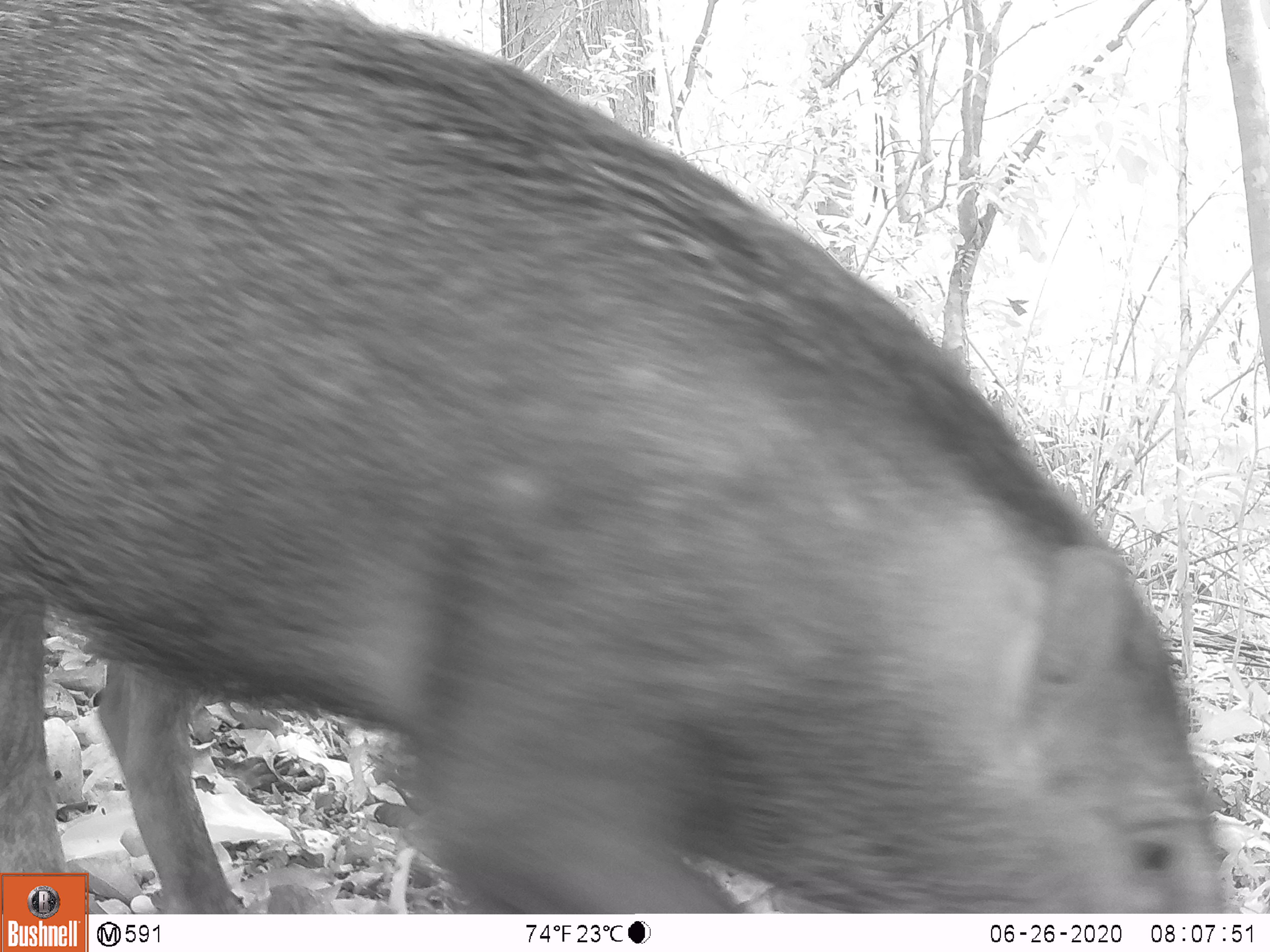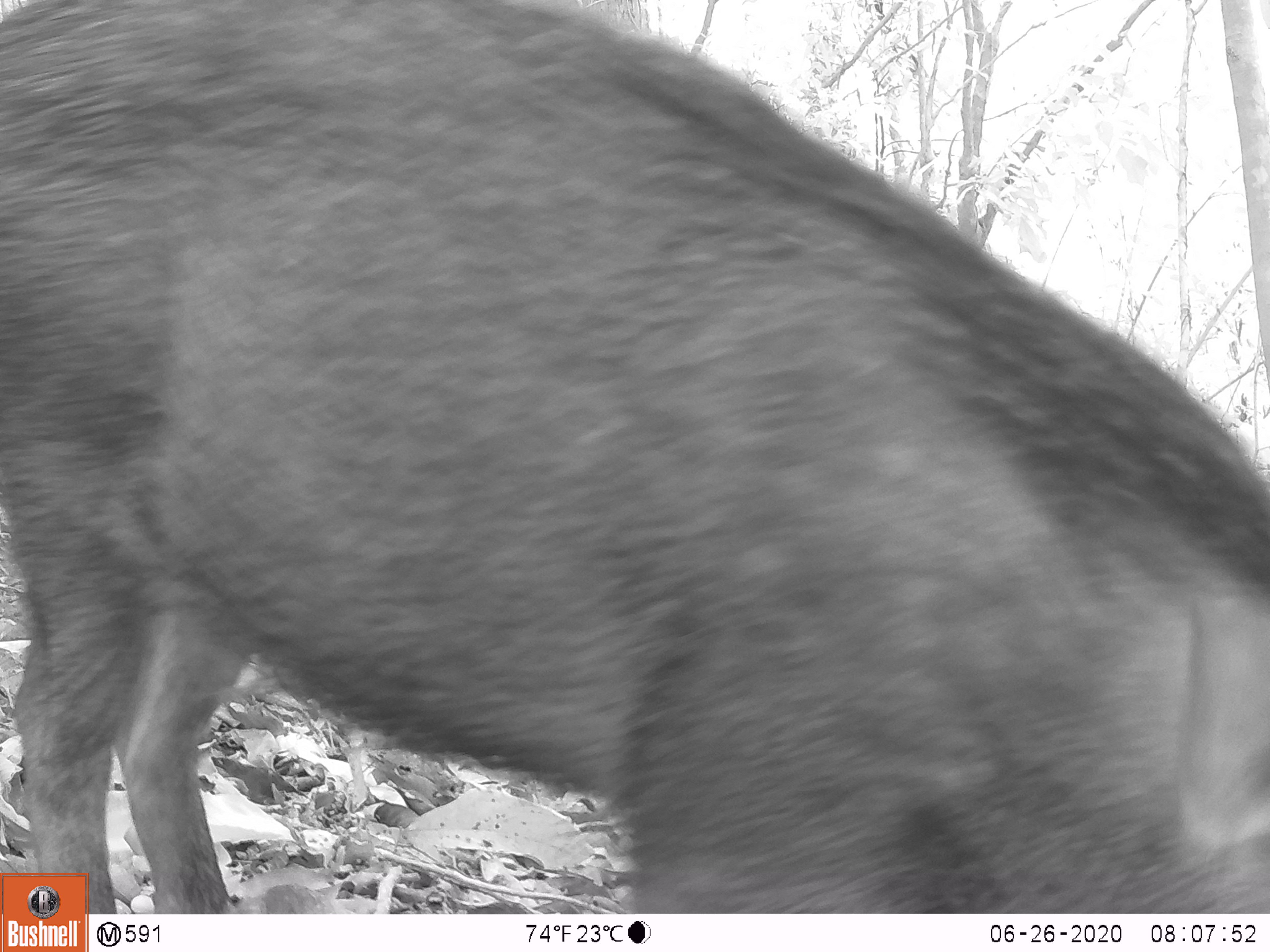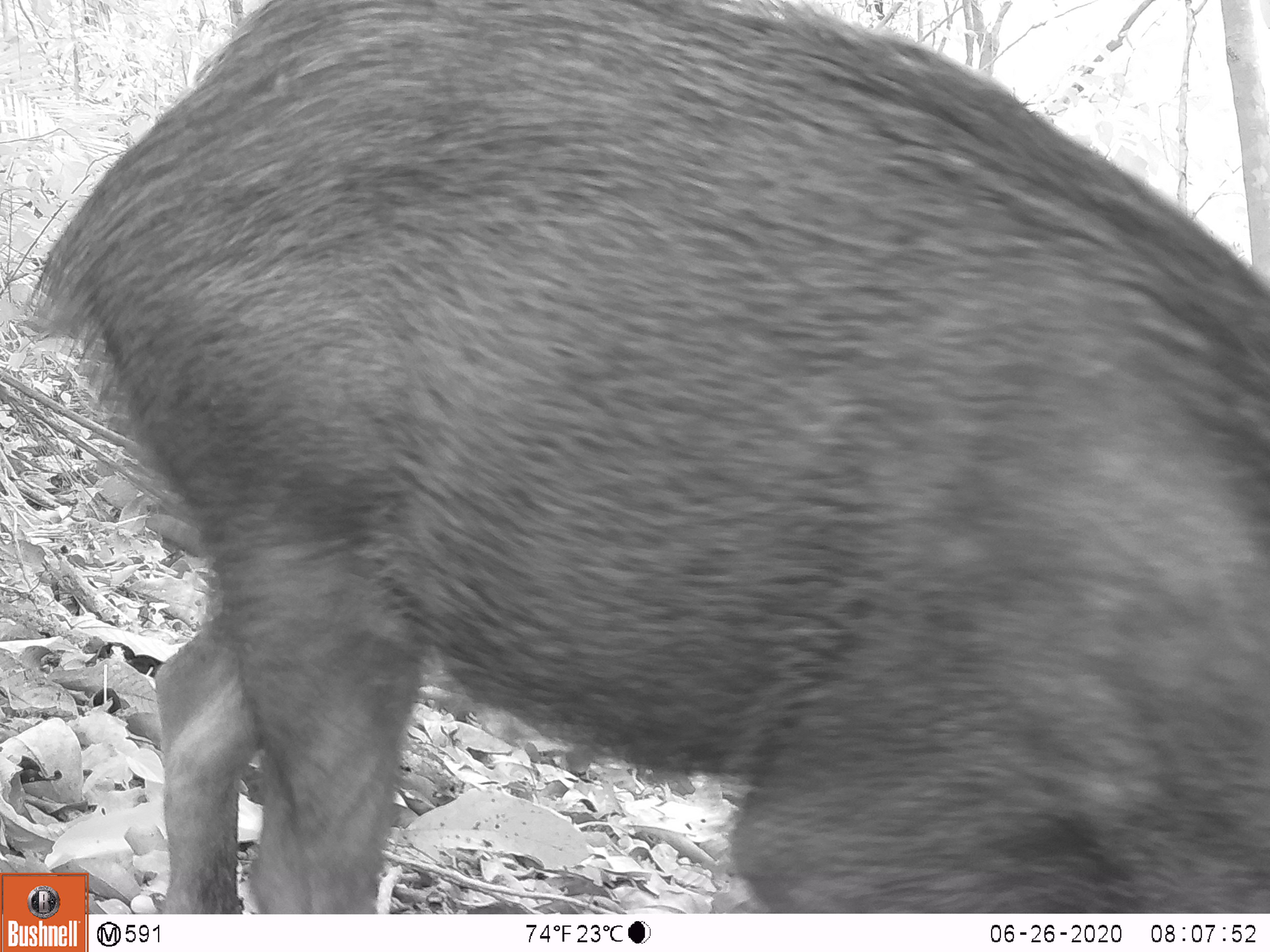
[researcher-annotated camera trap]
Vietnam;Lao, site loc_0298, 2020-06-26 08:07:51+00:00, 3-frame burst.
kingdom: Animalia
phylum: Chordata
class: Mammalia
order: Artiodactyla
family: Suidae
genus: Sus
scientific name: Sus scrofa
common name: eurasian wild pig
Eurasian wild pig (Sus scrofa). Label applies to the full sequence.